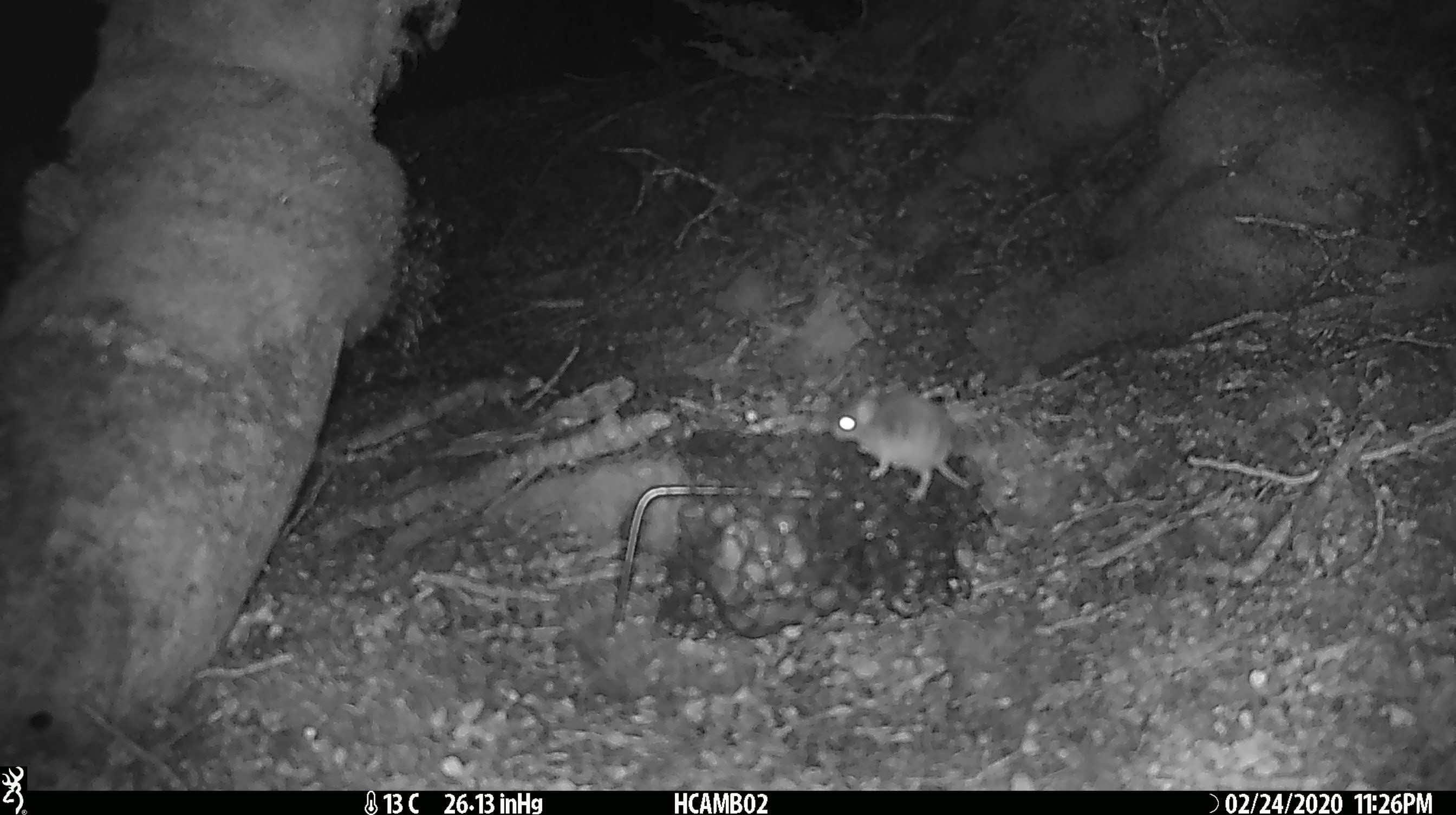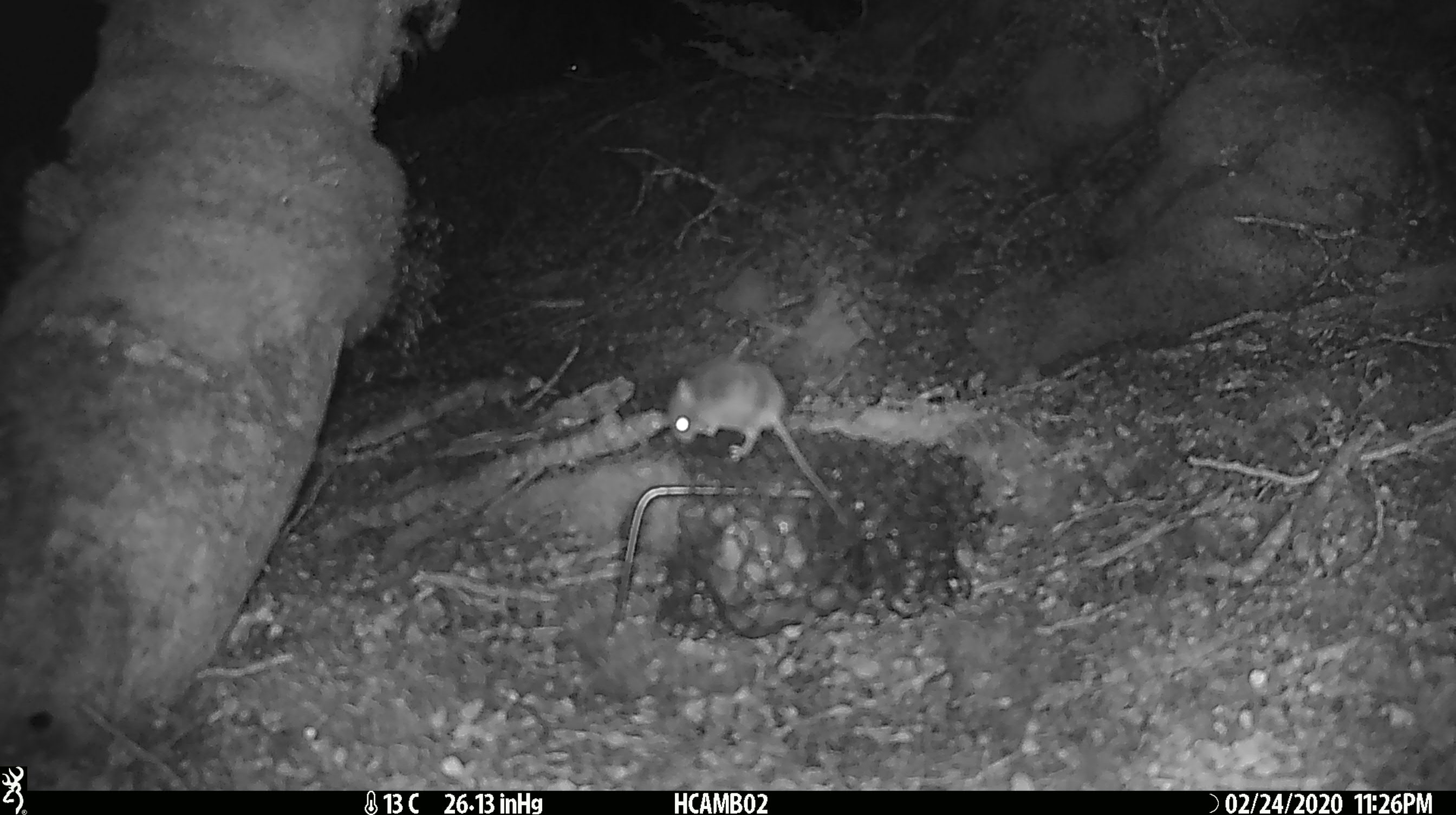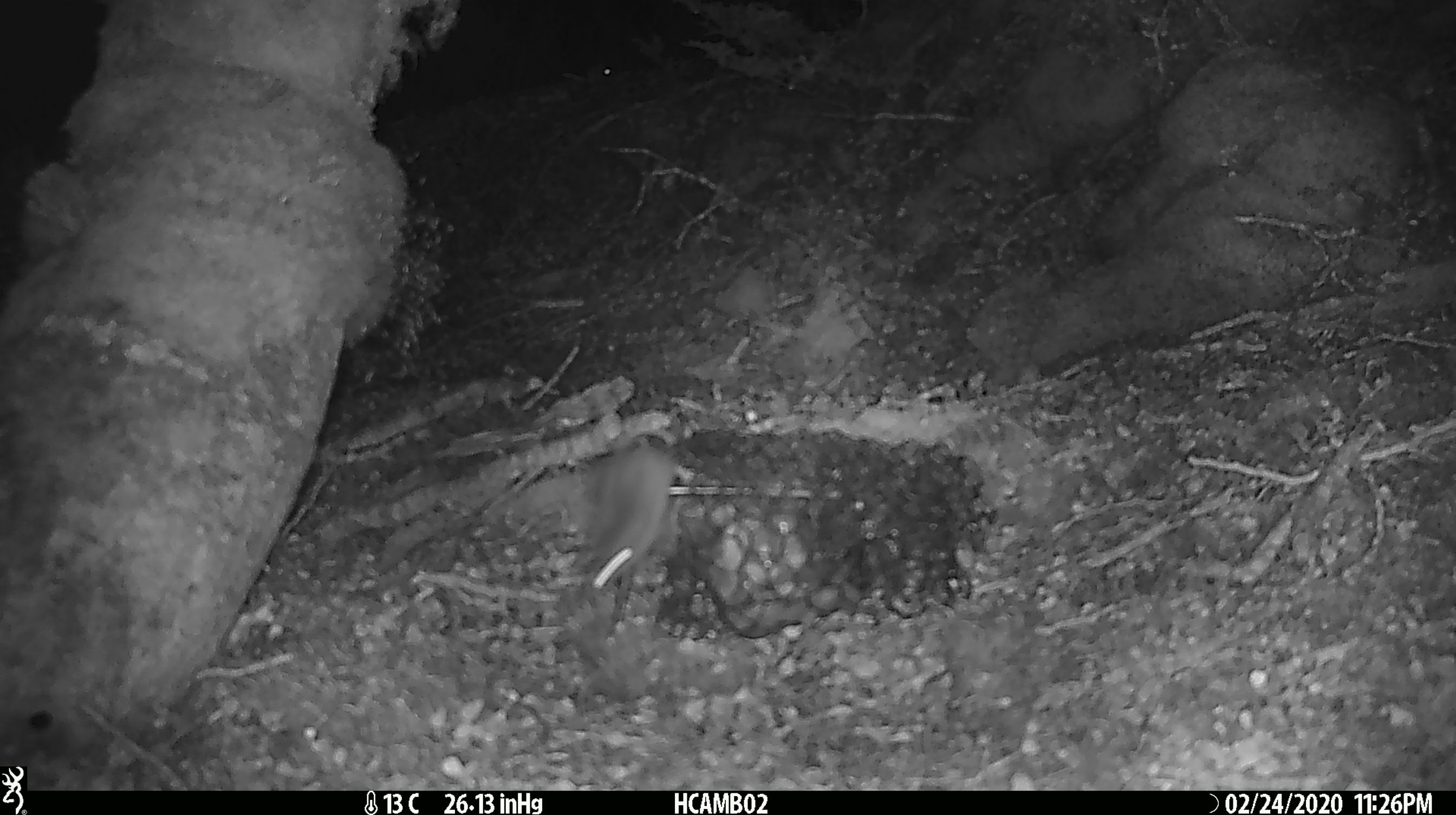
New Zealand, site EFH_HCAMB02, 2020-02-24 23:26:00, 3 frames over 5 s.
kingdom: Animalia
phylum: Chordata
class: Mammalia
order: Rodentia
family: Muridae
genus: Mus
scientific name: Mus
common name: mouse